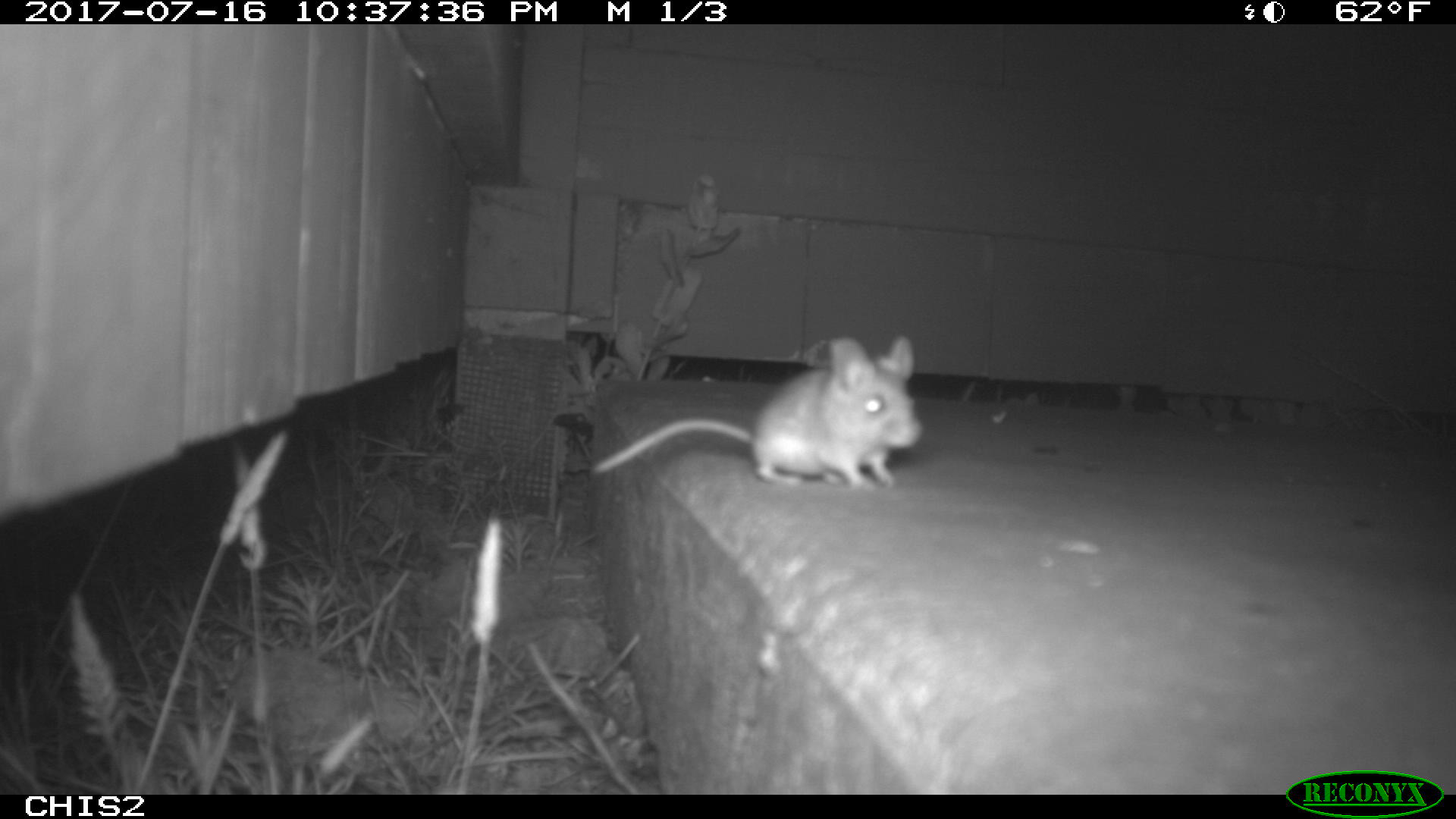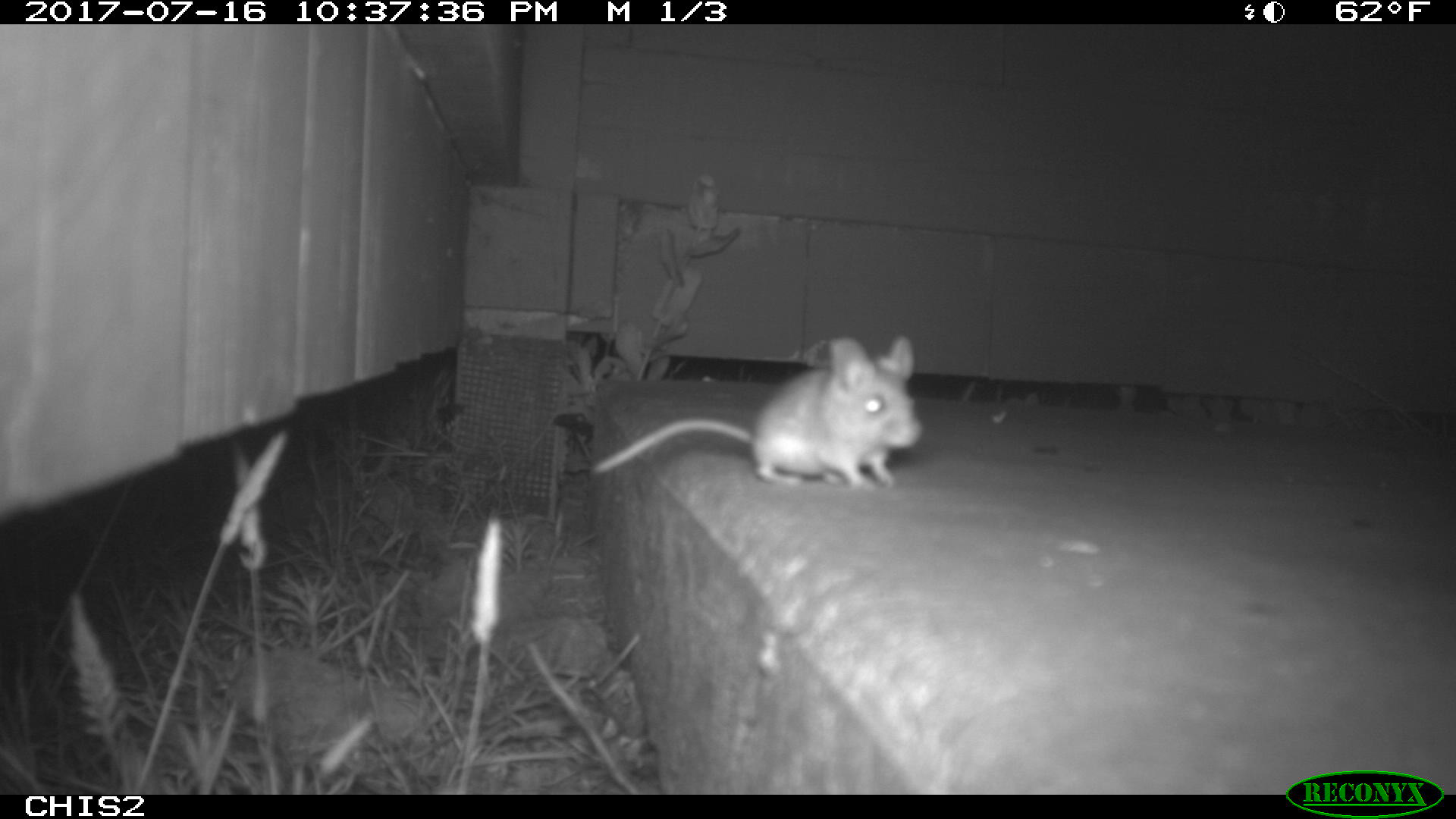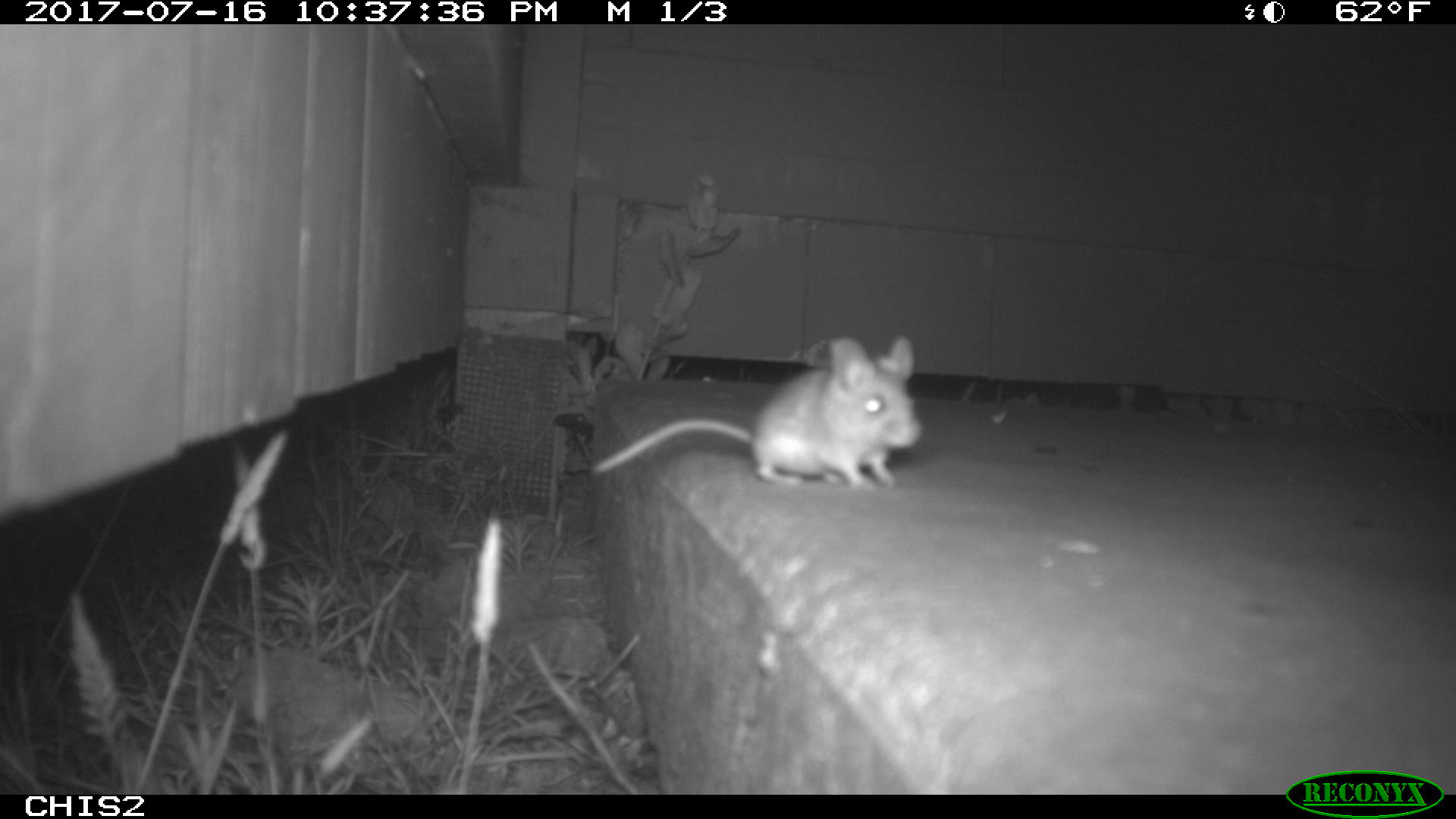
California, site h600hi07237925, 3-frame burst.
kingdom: Animalia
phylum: Chordata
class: Mammalia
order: Rodentia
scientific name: Rodentia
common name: rodent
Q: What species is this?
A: Rodent (Rodentia).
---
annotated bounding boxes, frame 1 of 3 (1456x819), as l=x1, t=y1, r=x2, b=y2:
rodent: l=590, t=334, r=921, b=489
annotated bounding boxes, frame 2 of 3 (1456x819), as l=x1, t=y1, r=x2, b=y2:
rodent: l=594, t=337, r=922, b=490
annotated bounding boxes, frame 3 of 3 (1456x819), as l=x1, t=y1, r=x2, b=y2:
rodent: l=593, t=335, r=923, b=486